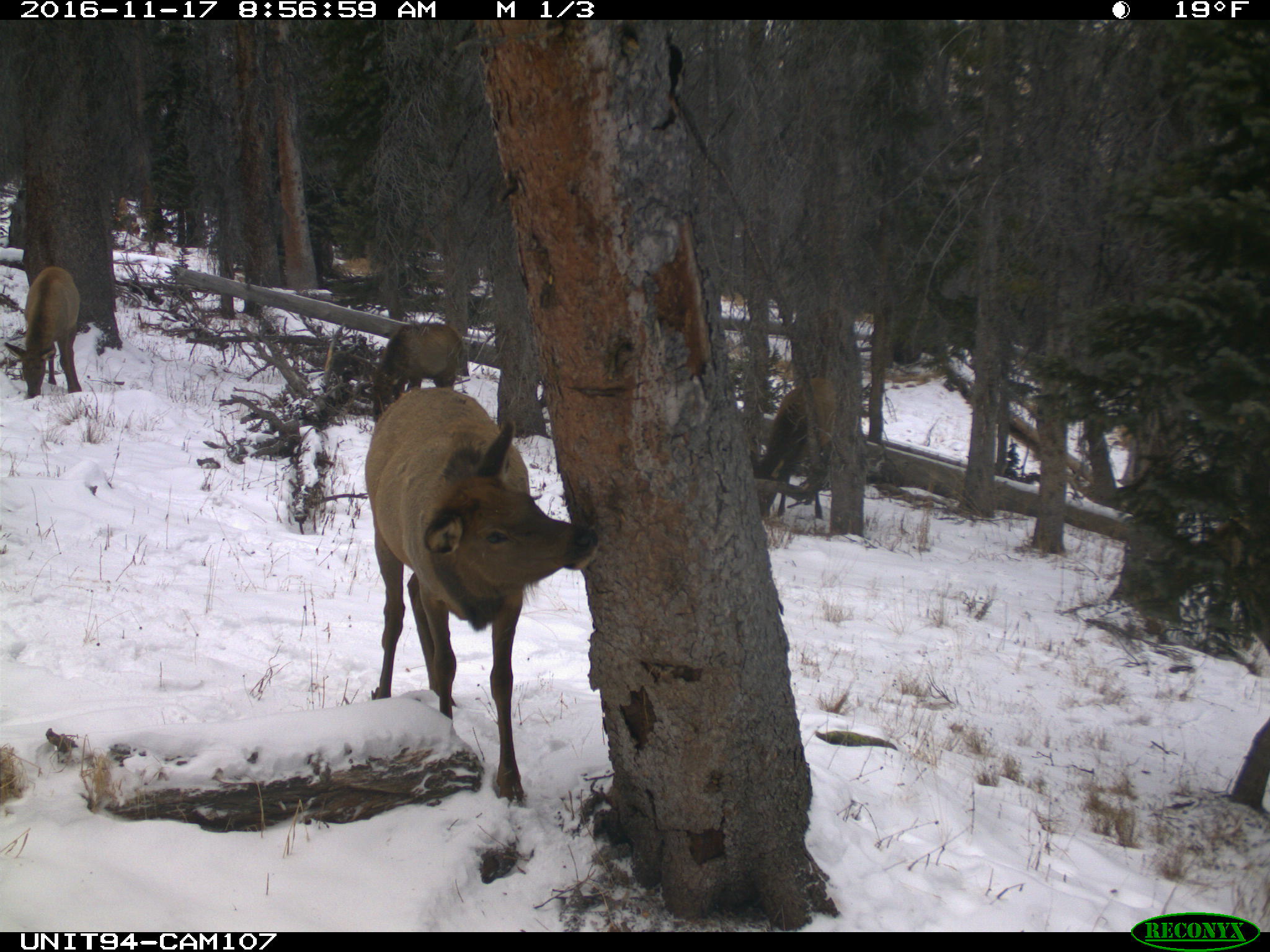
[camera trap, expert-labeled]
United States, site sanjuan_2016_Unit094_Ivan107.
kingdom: Animalia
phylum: Chordata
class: Mammalia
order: Artiodactyla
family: Cervidae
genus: Cervus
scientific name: Cervus elaphus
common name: red deer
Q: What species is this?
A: Cervus elaphus (red deer).